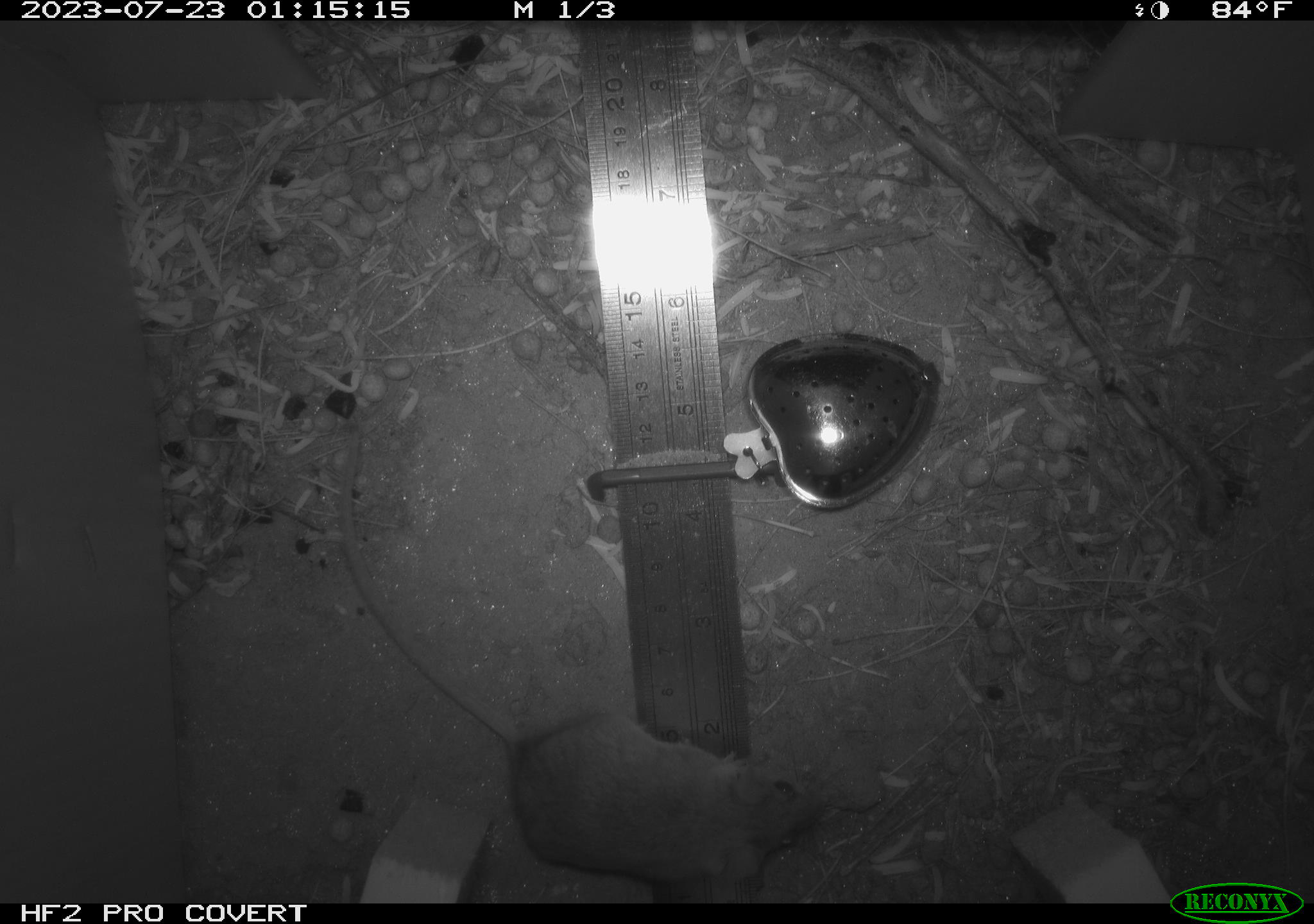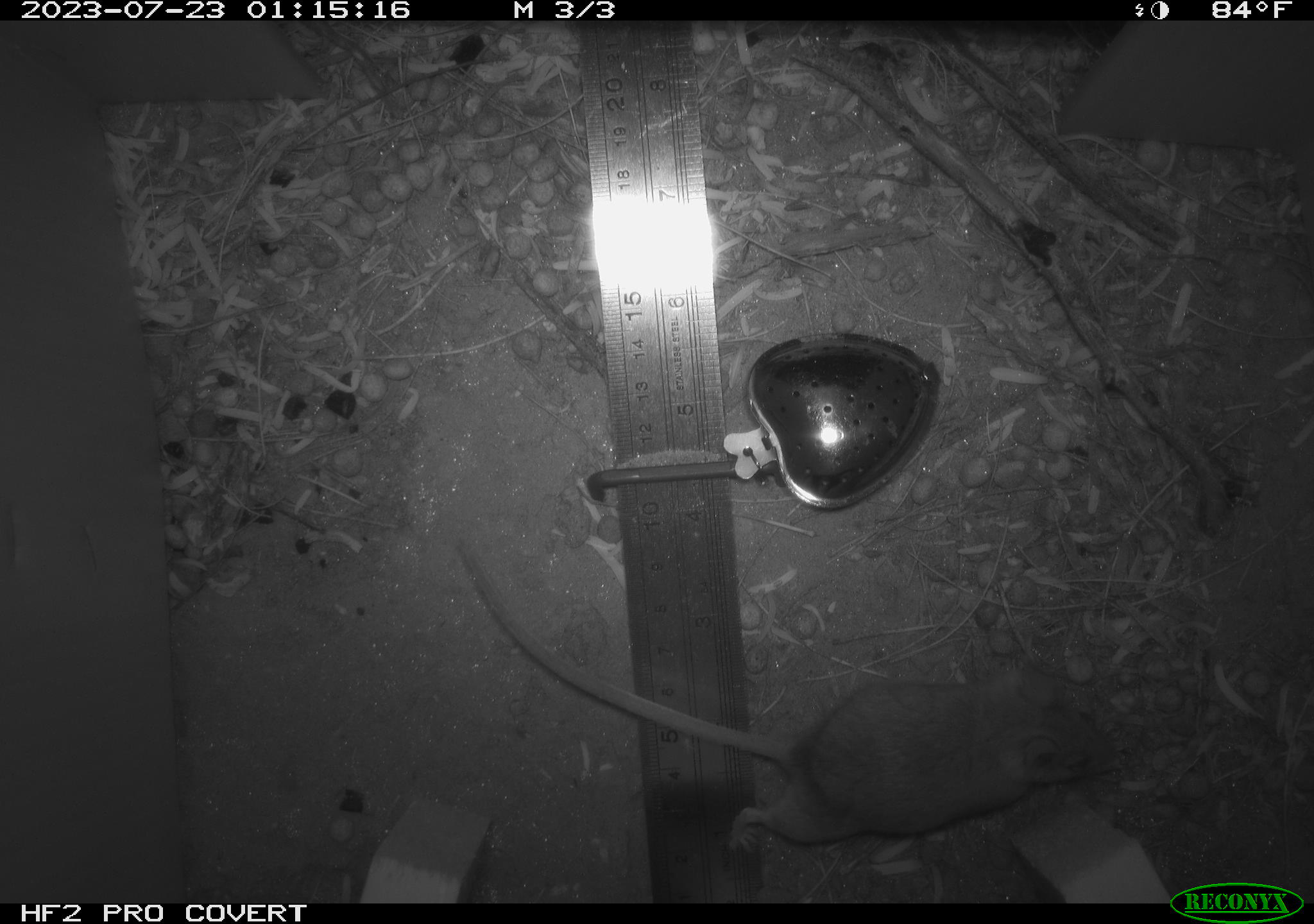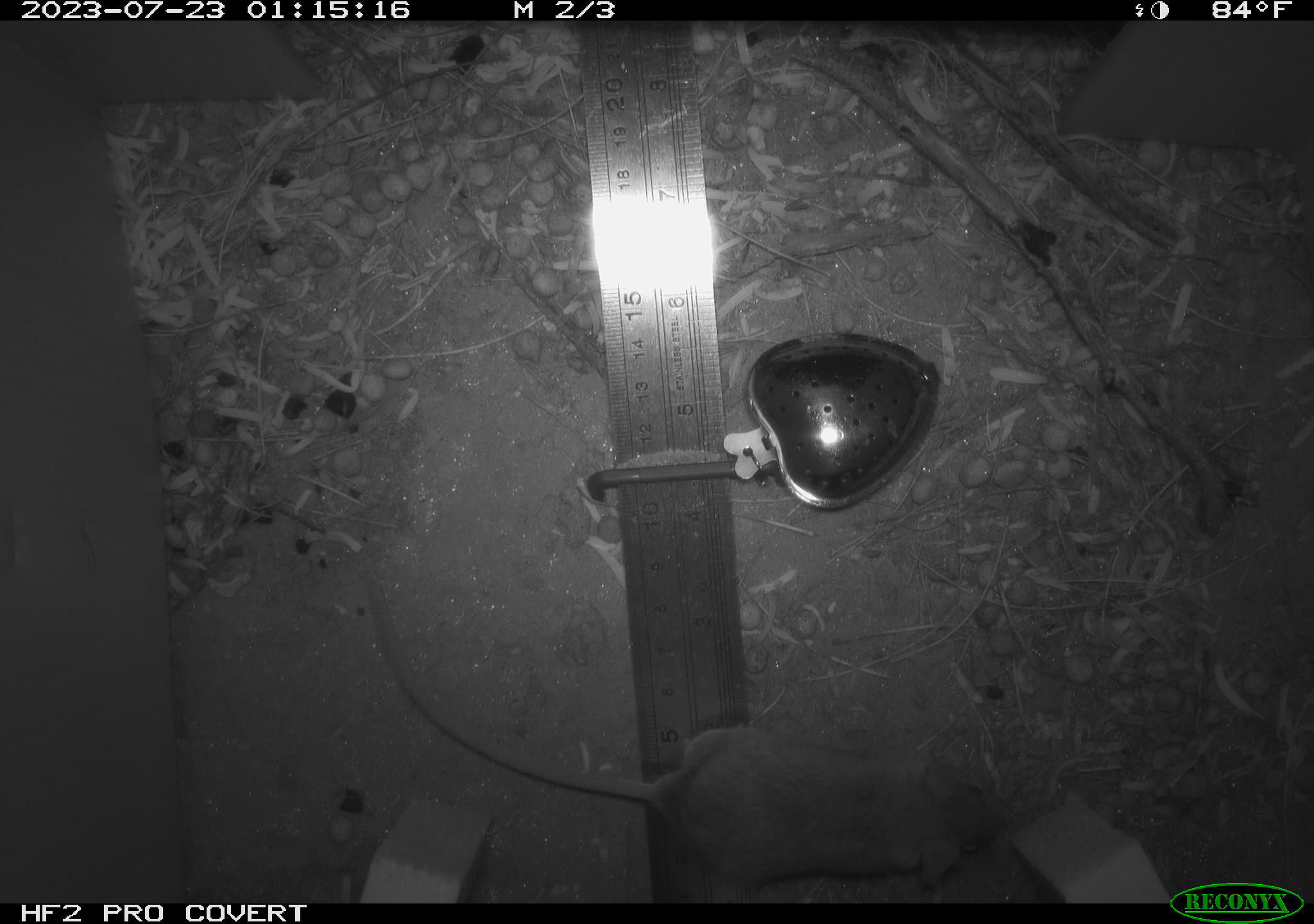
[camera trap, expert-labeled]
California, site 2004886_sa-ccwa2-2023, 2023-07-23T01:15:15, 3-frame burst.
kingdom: Animalia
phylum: Chordata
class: Mammalia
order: Rodentia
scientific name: Rodentia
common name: rodent